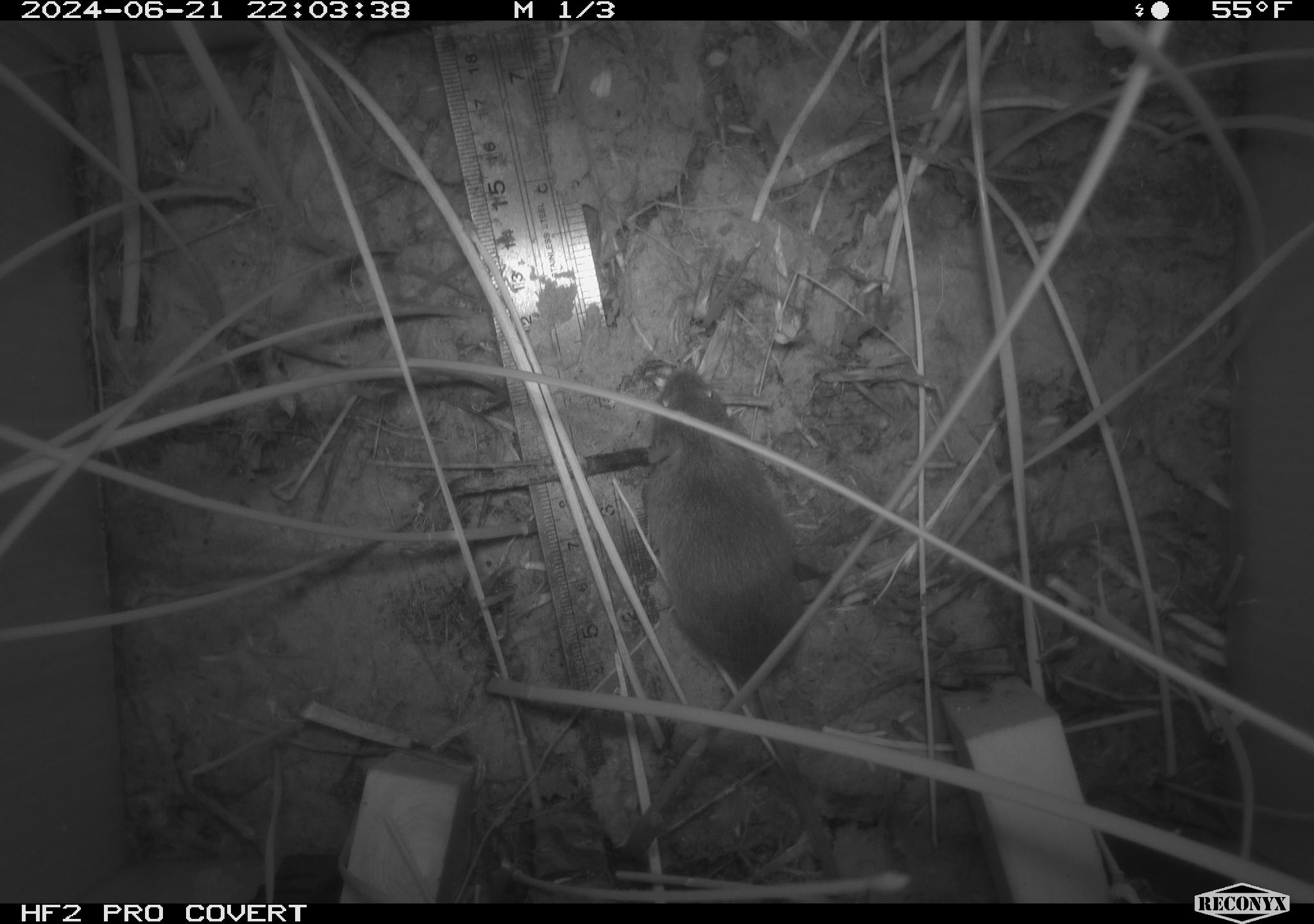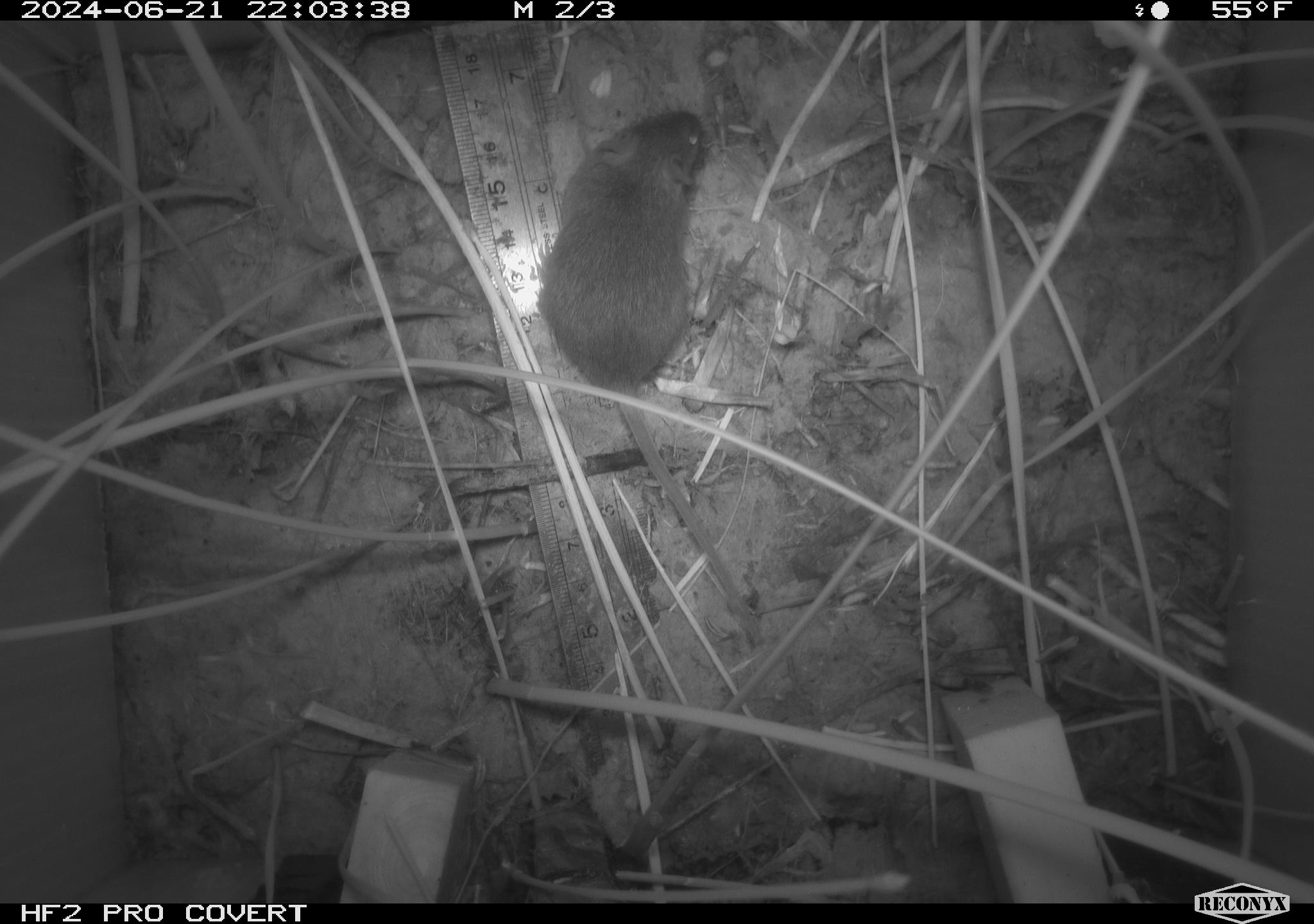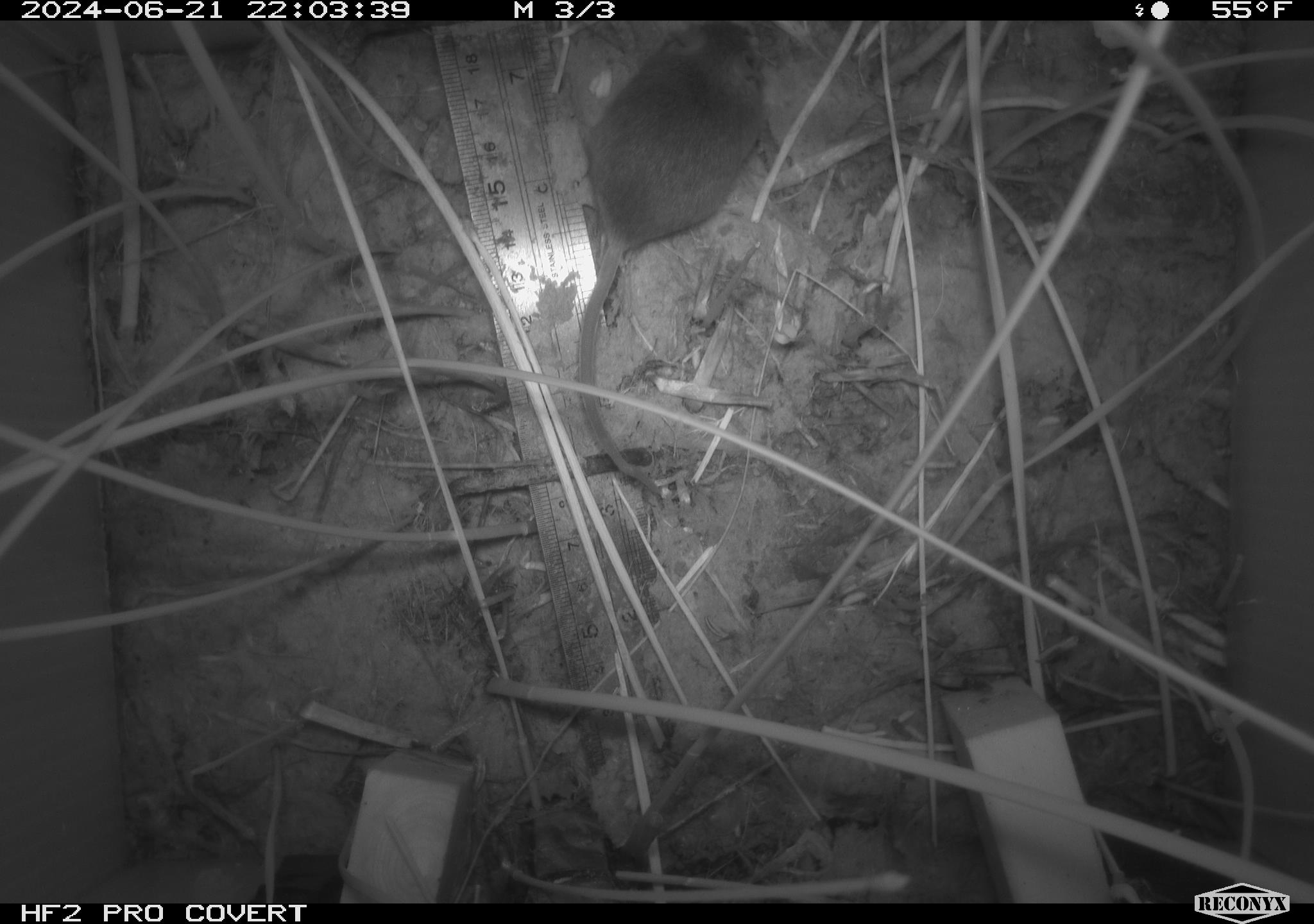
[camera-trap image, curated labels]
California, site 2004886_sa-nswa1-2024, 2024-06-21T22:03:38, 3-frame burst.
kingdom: Animalia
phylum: Chordata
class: Mammalia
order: Rodentia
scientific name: Rodentia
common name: rodent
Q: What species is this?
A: Rodent (Rodentia).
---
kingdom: Animalia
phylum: Chordata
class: Mammalia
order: Rodentia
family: Cricetidae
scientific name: Arvicolinae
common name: voles, lemmings, and muskrats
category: arvicolinae subfamily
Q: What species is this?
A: Arvicolinae subfamily (voles, lemmings, and muskrats) (Arvicolinae).